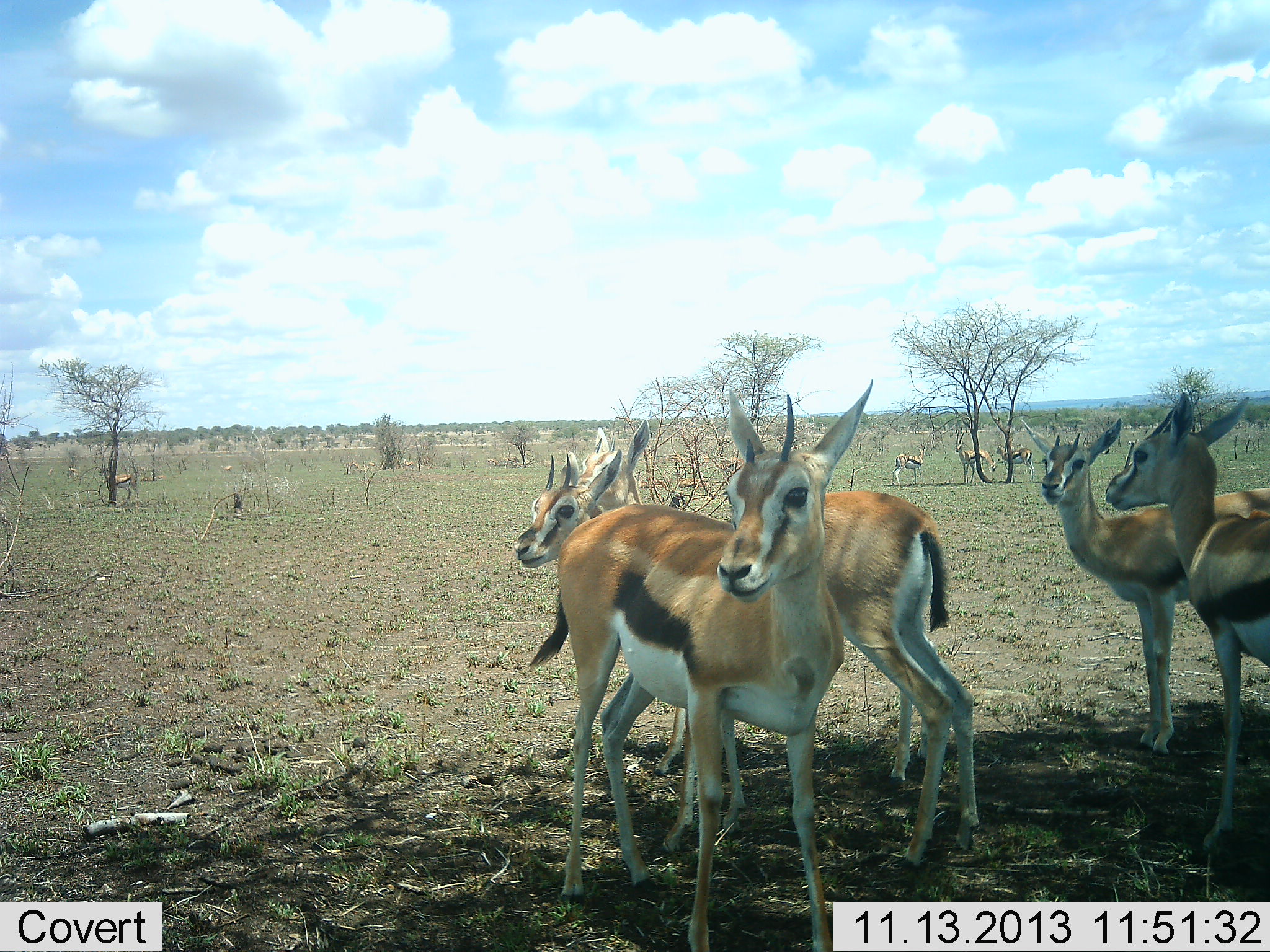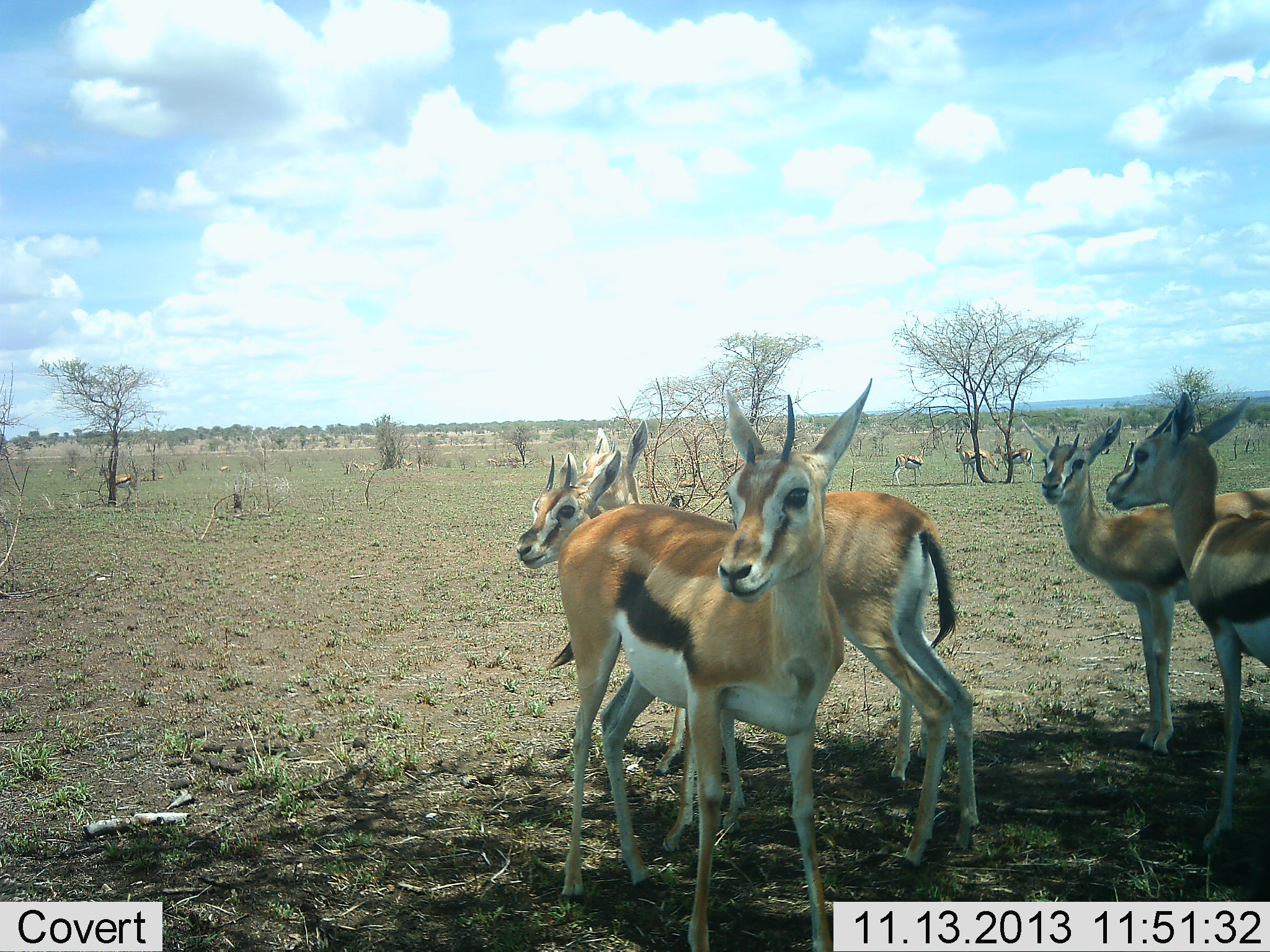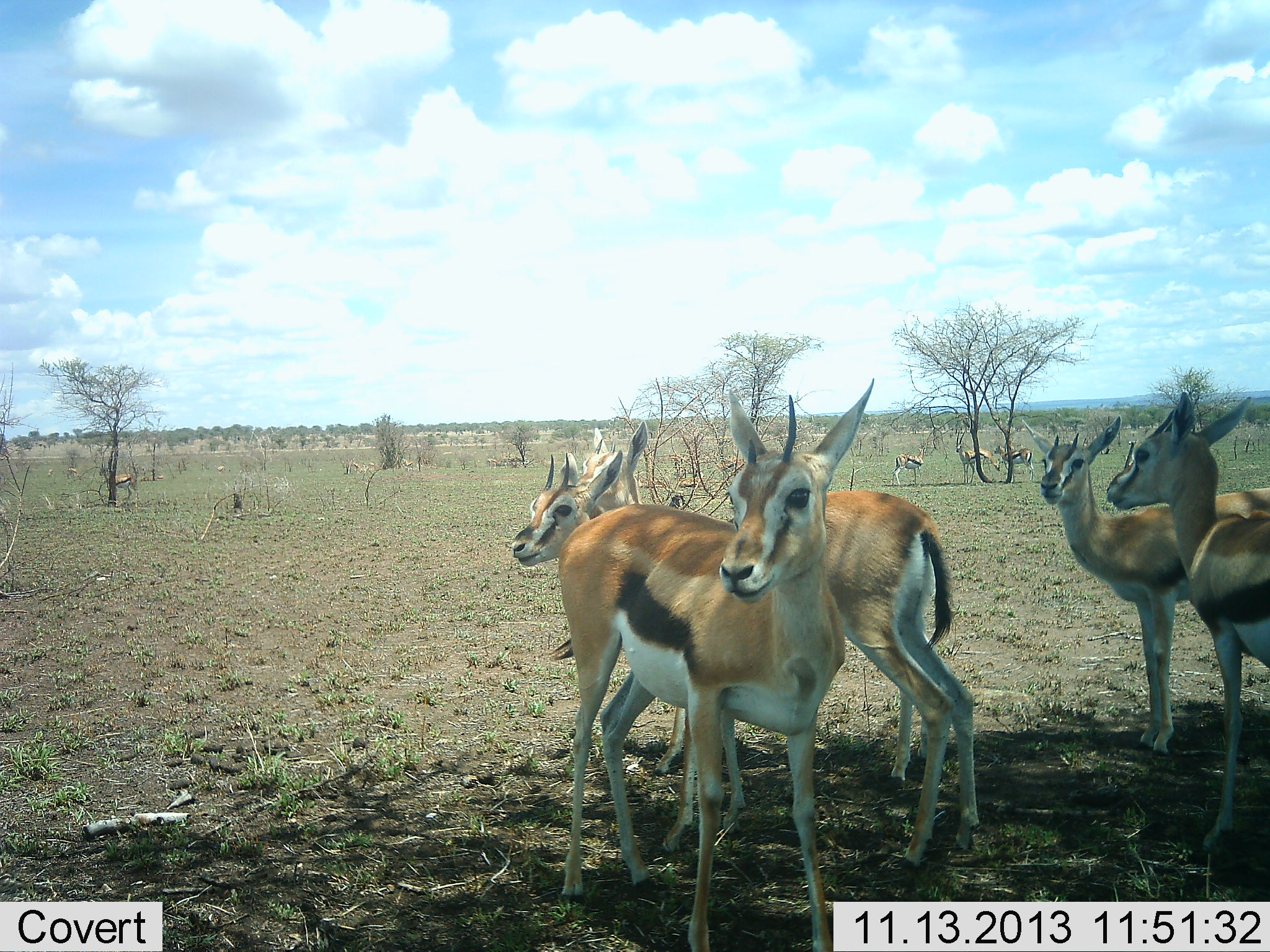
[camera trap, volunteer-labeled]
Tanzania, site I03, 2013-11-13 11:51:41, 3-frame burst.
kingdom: Animalia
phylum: Chordata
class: Mammalia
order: Artiodactyla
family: Bovidae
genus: Eudorcas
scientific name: Eudorcas thomsonii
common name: thomson's gazelle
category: gazellethomsons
Gazellethomsons (thomson's gazelle) (Eudorcas thomsonii), count 11-50. Behavior (volunteer vote fractions): standing 100%, resting 0%, moving 10%, interacting 10%. Young present (vote fraction): 0%. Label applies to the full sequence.